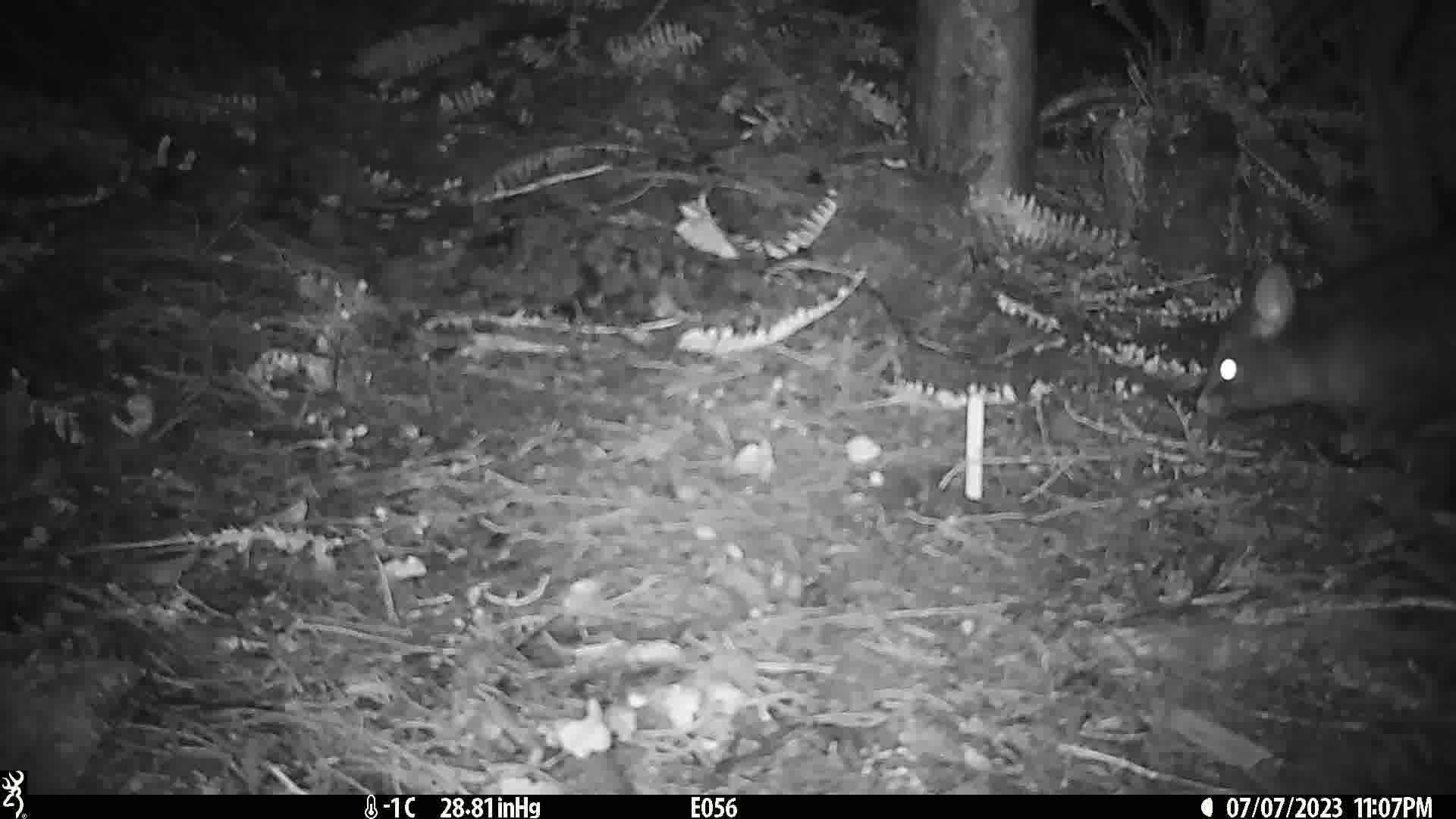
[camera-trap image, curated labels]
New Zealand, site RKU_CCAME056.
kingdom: Animalia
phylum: Chordata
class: Mammalia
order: Diprotodontia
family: Phalangeridae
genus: Trichosurus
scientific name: Trichosurus vulpecula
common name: common brushtail possum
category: possum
Possum (common brushtail possum) (Trichosurus vulpecula).